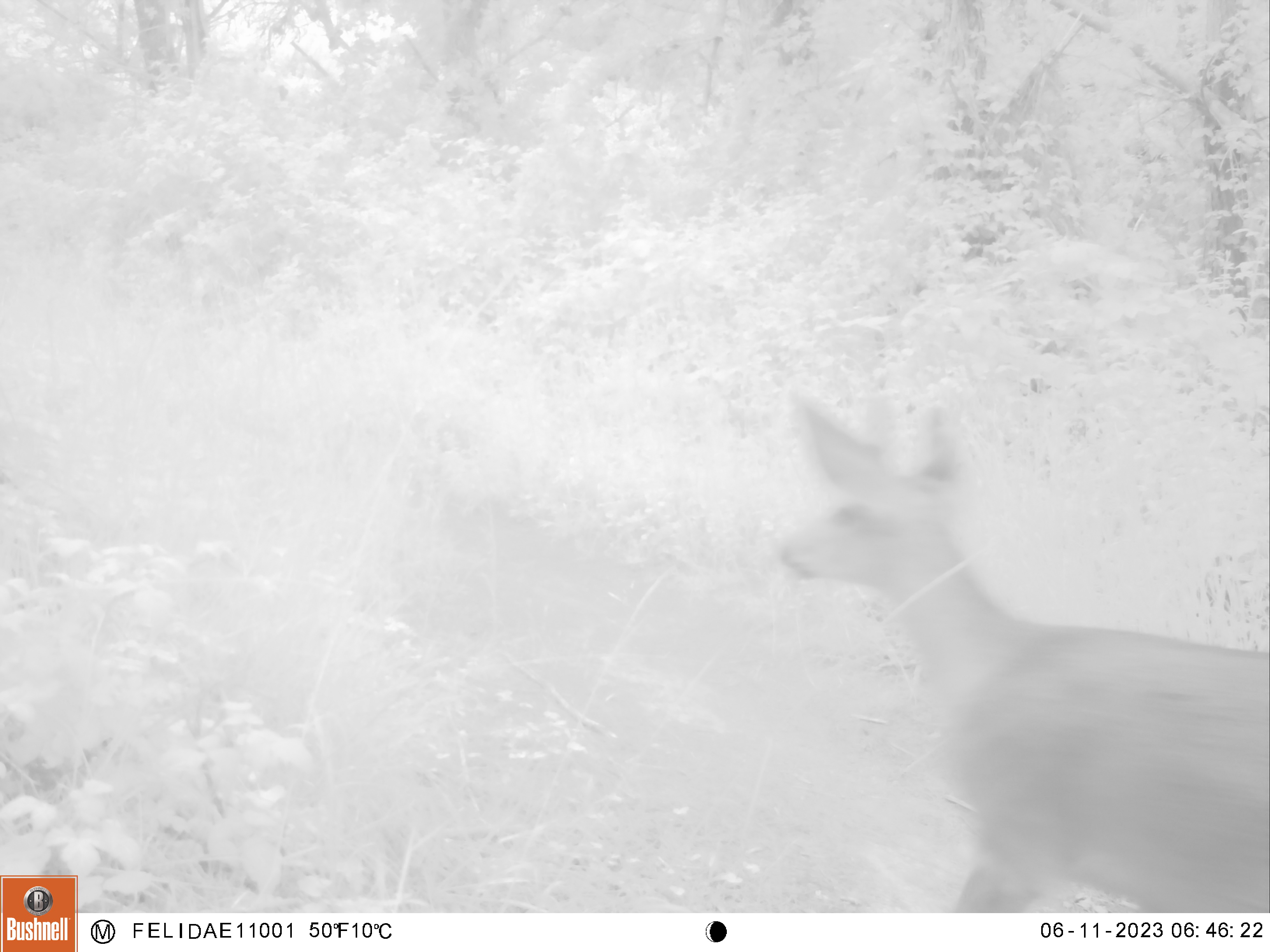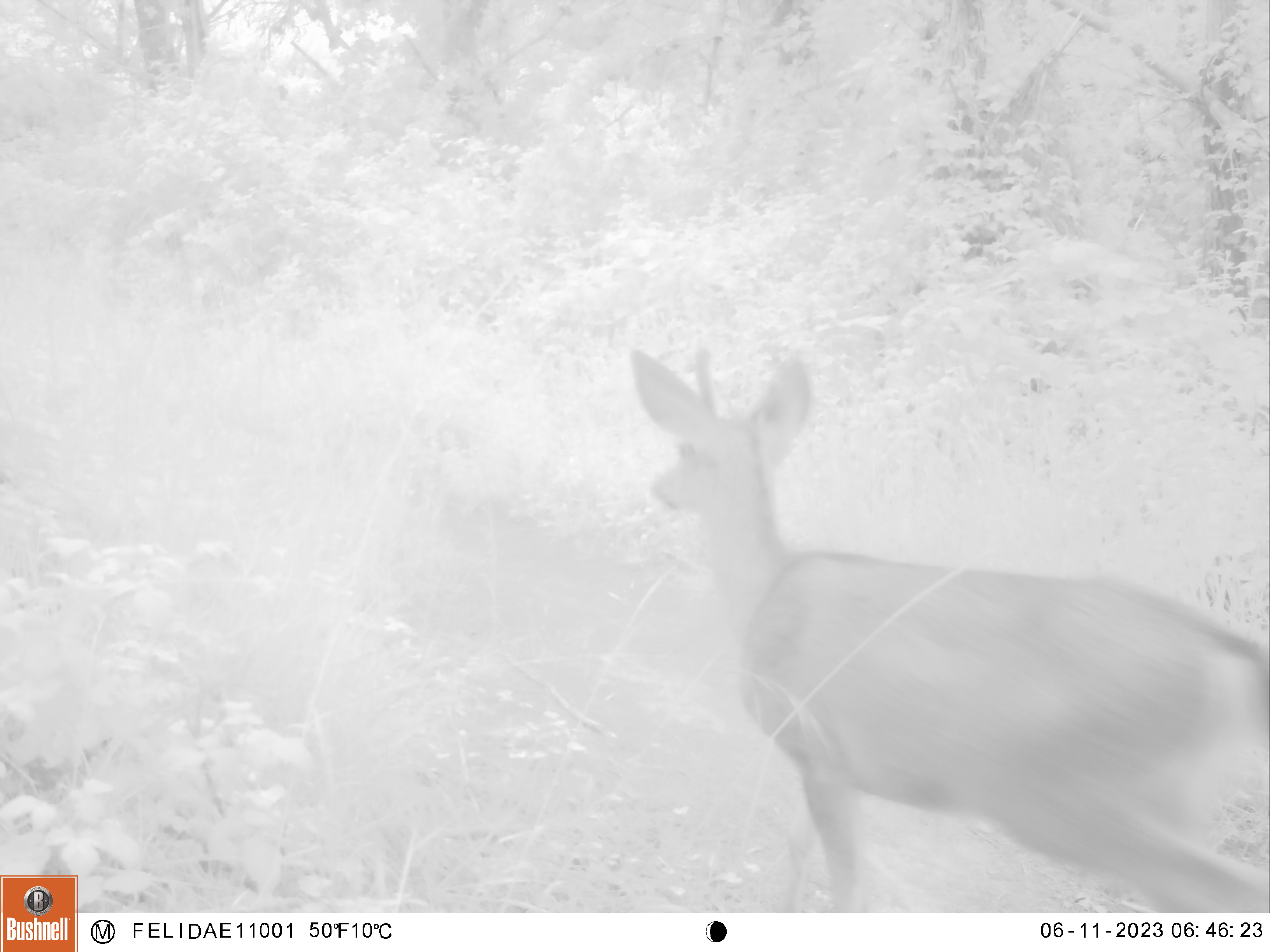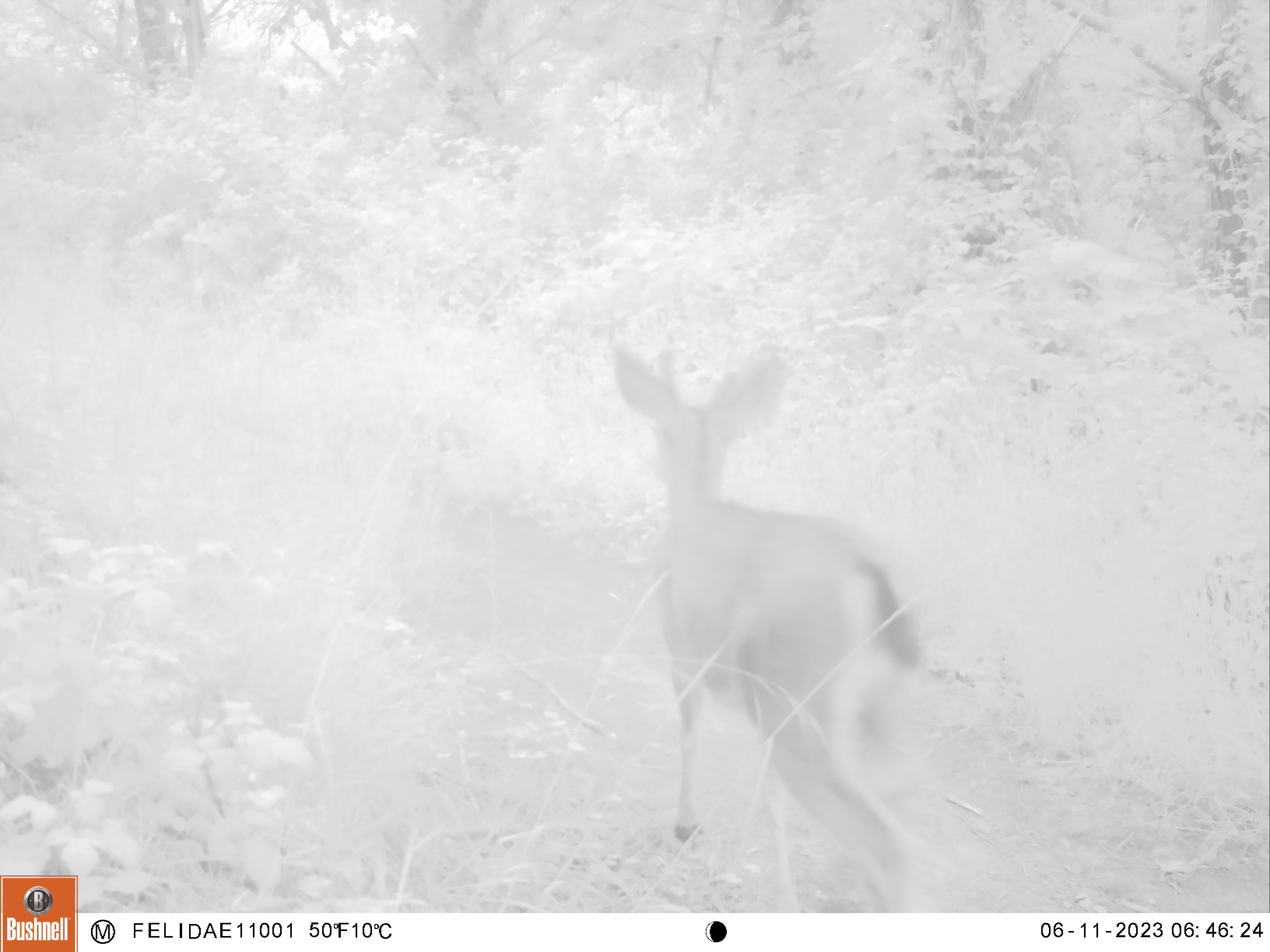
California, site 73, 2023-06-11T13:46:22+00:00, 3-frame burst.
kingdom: Animalia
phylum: Chordata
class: Mammalia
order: Artiodactyla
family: Cervidae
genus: Odocoileus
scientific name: Odocoileus hemionus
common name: mule deer